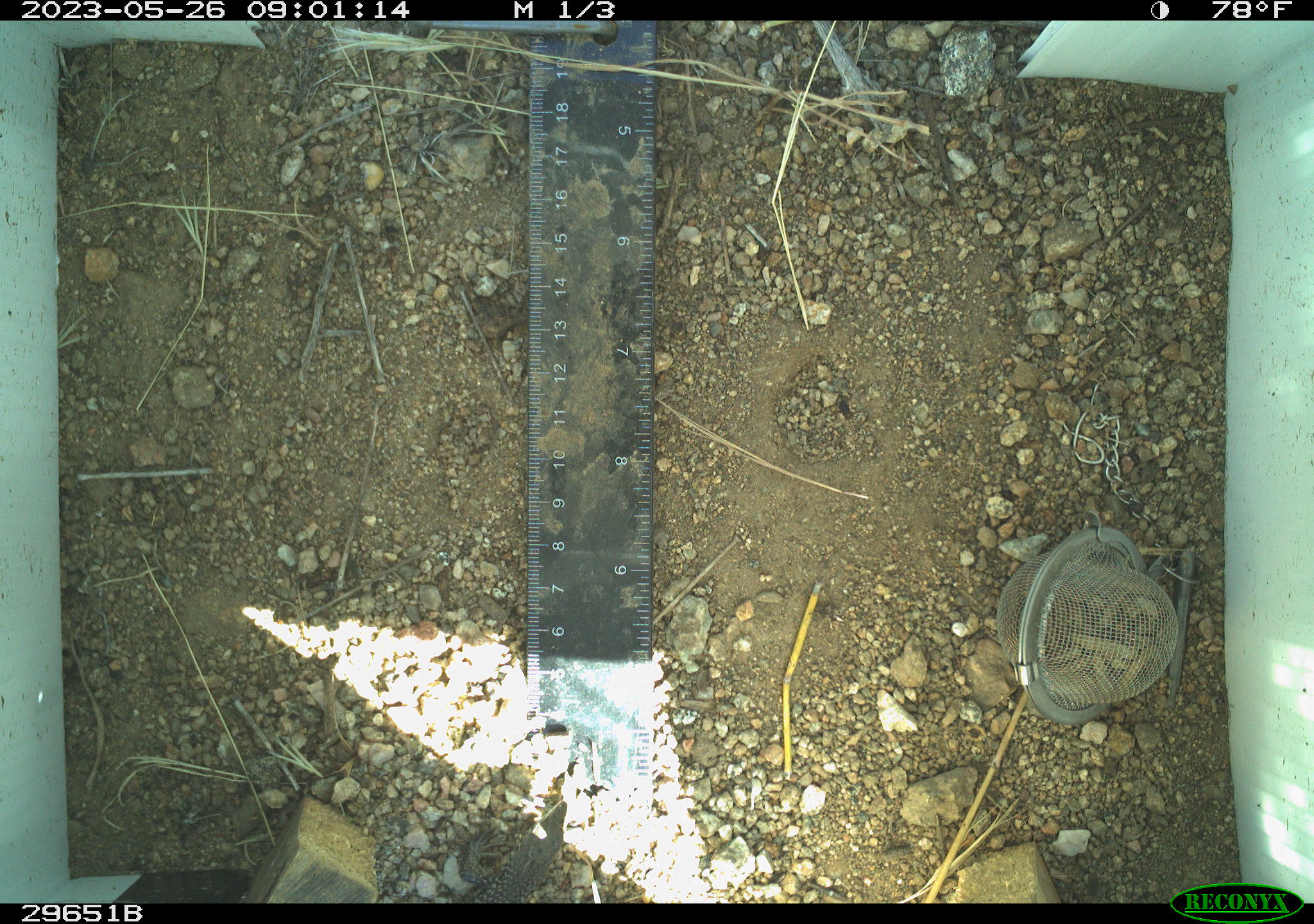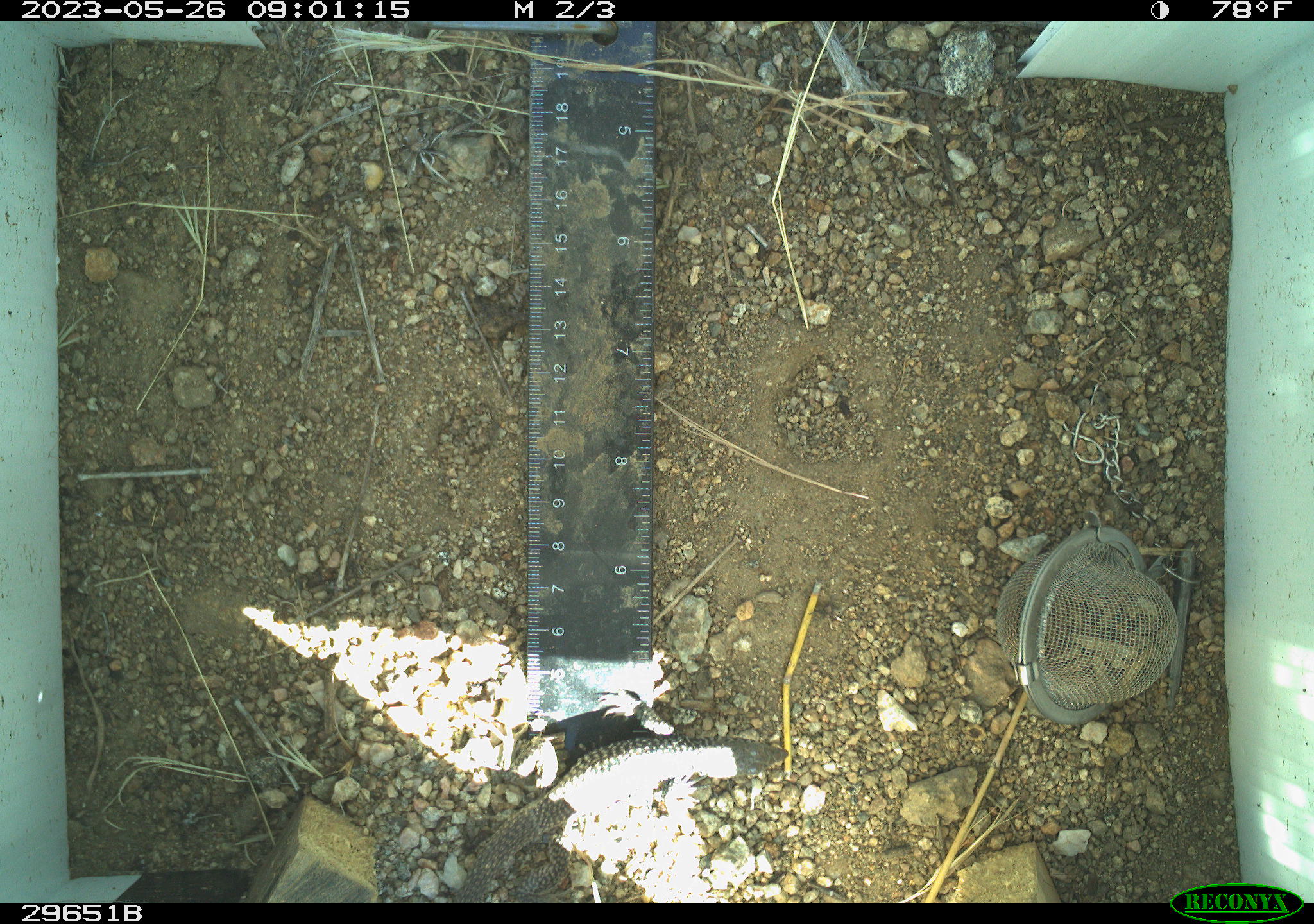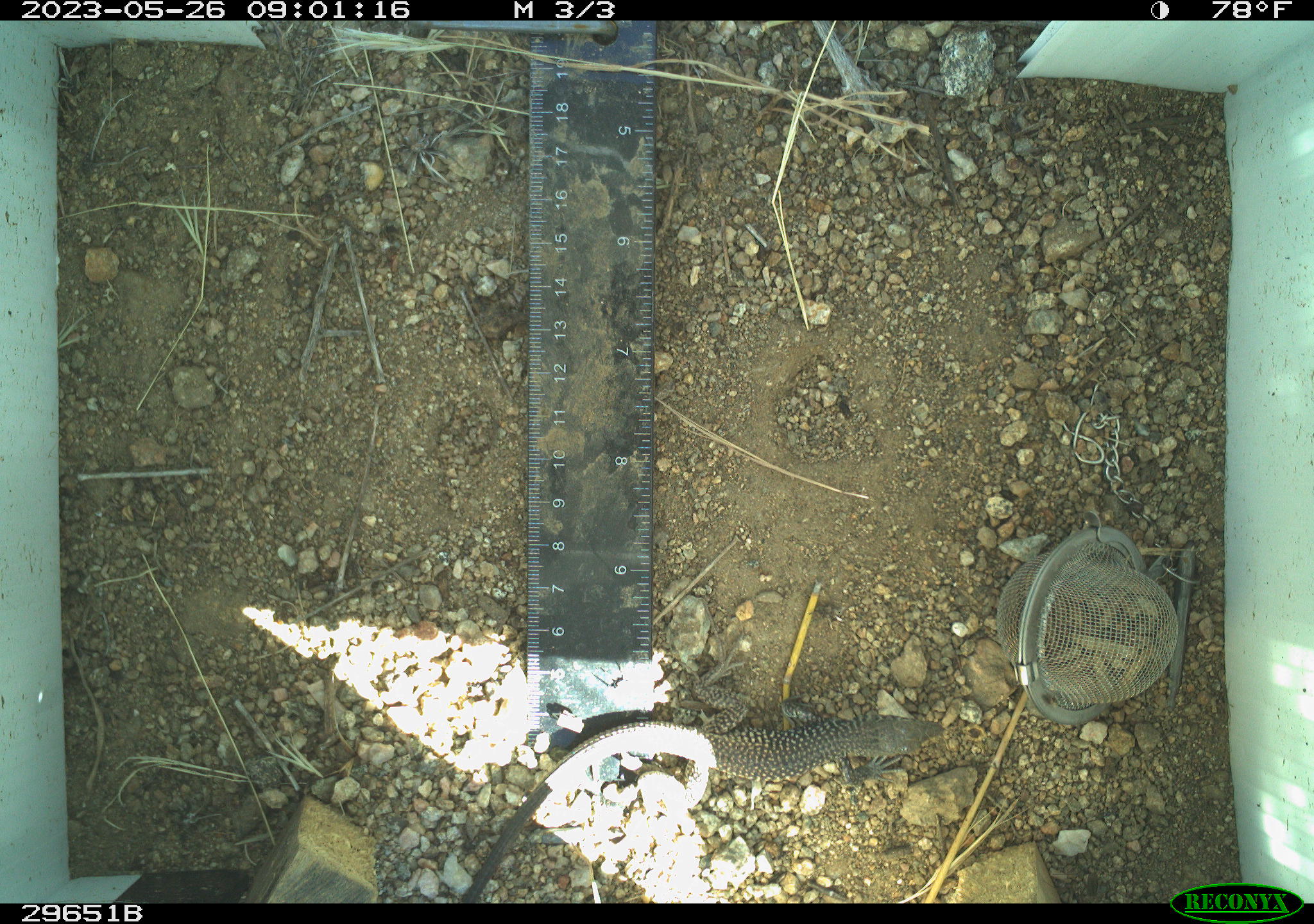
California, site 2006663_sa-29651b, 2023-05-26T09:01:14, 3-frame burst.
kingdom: Animalia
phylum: Chordata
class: Reptilia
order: Squamata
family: Teiidae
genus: Aspidoscelis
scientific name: Aspidoscelis tigris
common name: western whiptail